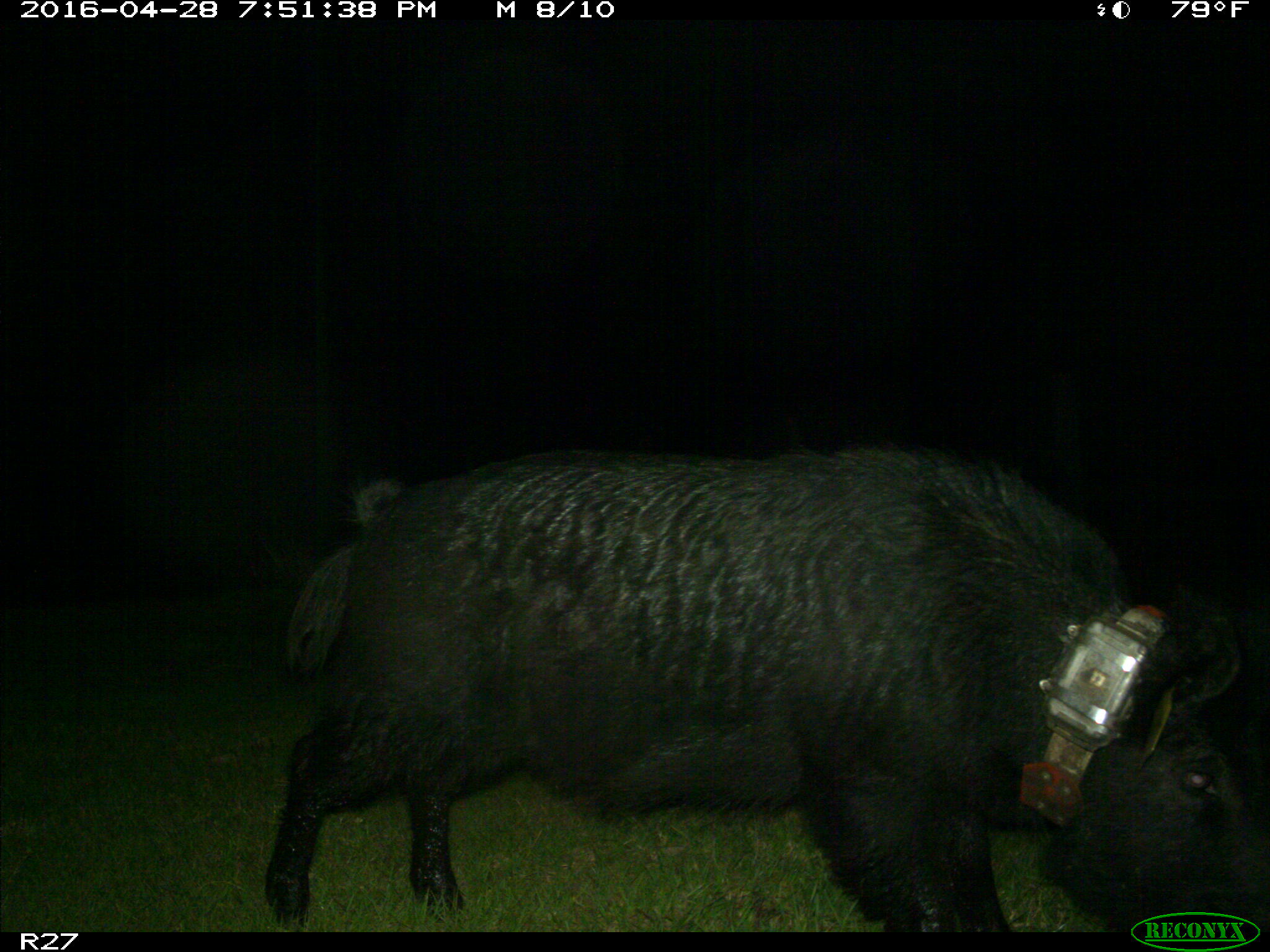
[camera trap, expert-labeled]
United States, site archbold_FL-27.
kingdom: Animalia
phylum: Chordata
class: Mammalia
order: Artiodactyla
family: Suidae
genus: Sus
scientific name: Sus scrofa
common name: wild boar